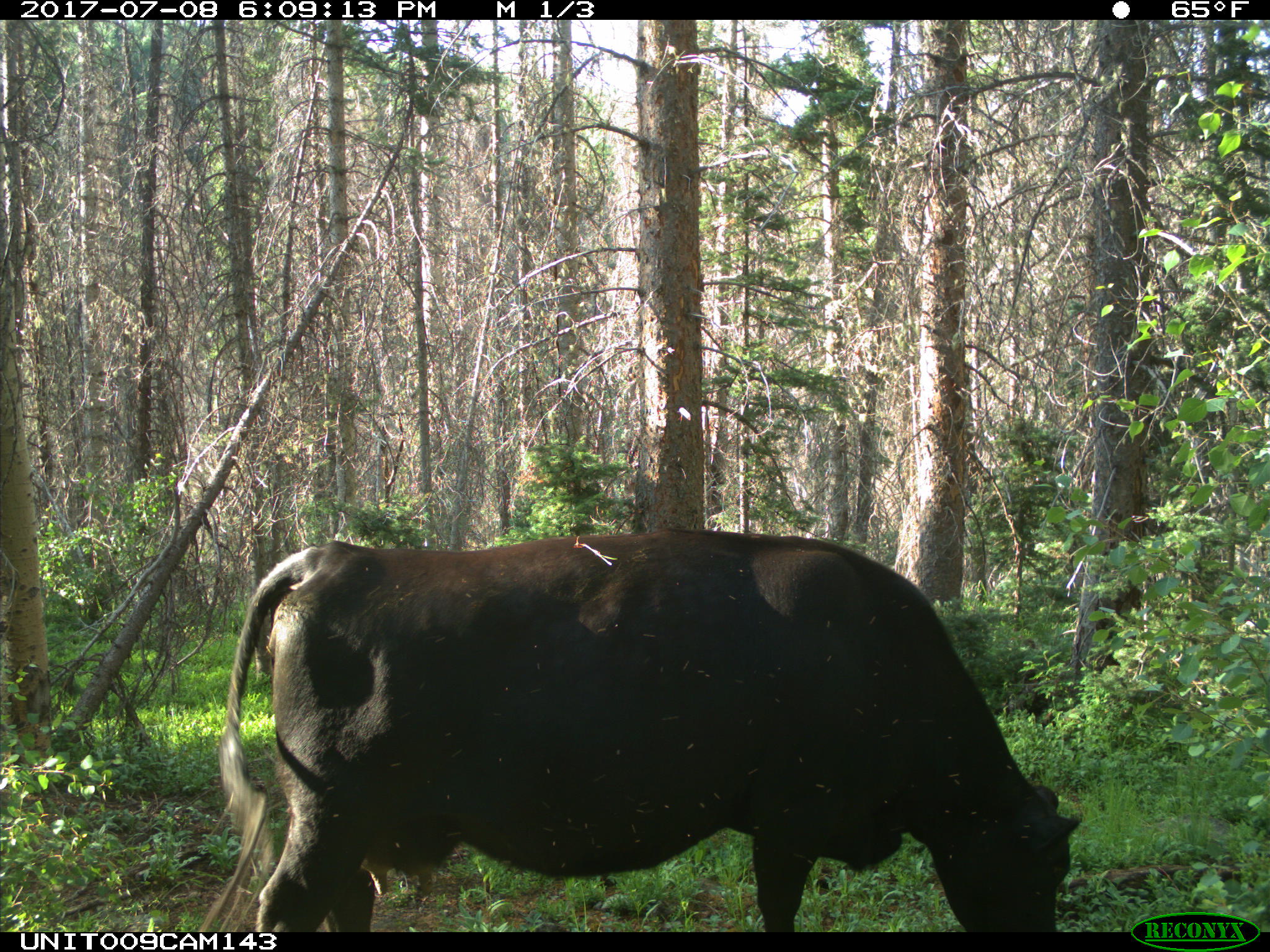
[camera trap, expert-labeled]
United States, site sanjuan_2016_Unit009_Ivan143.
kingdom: Animalia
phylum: Chordata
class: Mammalia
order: Artiodactyla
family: Bovidae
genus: Bos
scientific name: Bos taurus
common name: domestic cow